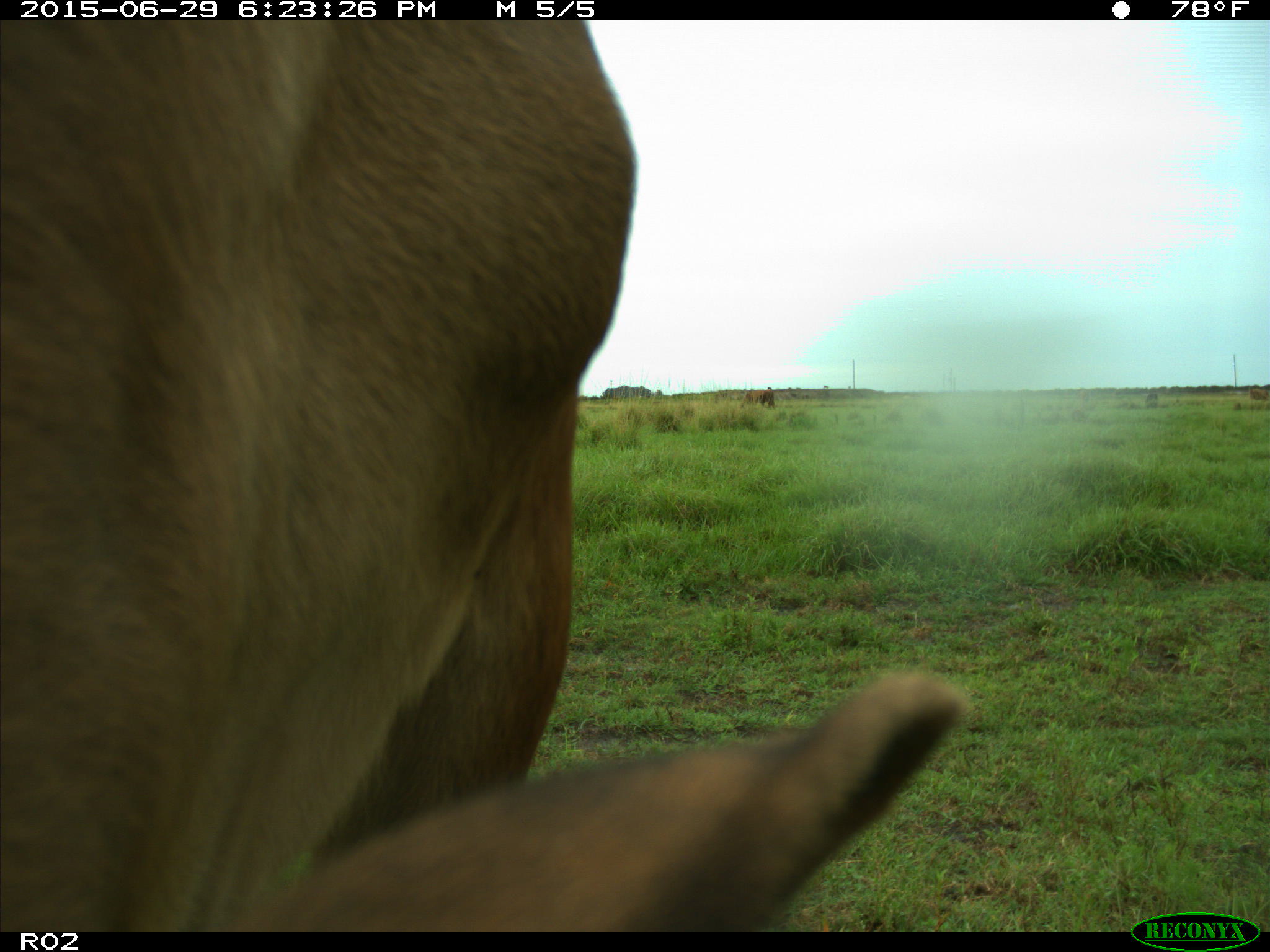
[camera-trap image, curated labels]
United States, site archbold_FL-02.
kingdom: Animalia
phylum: Chordata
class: Mammalia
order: Artiodactyla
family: Bovidae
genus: Bos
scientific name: Bos taurus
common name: domestic cow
Bos taurus (domestic cow).